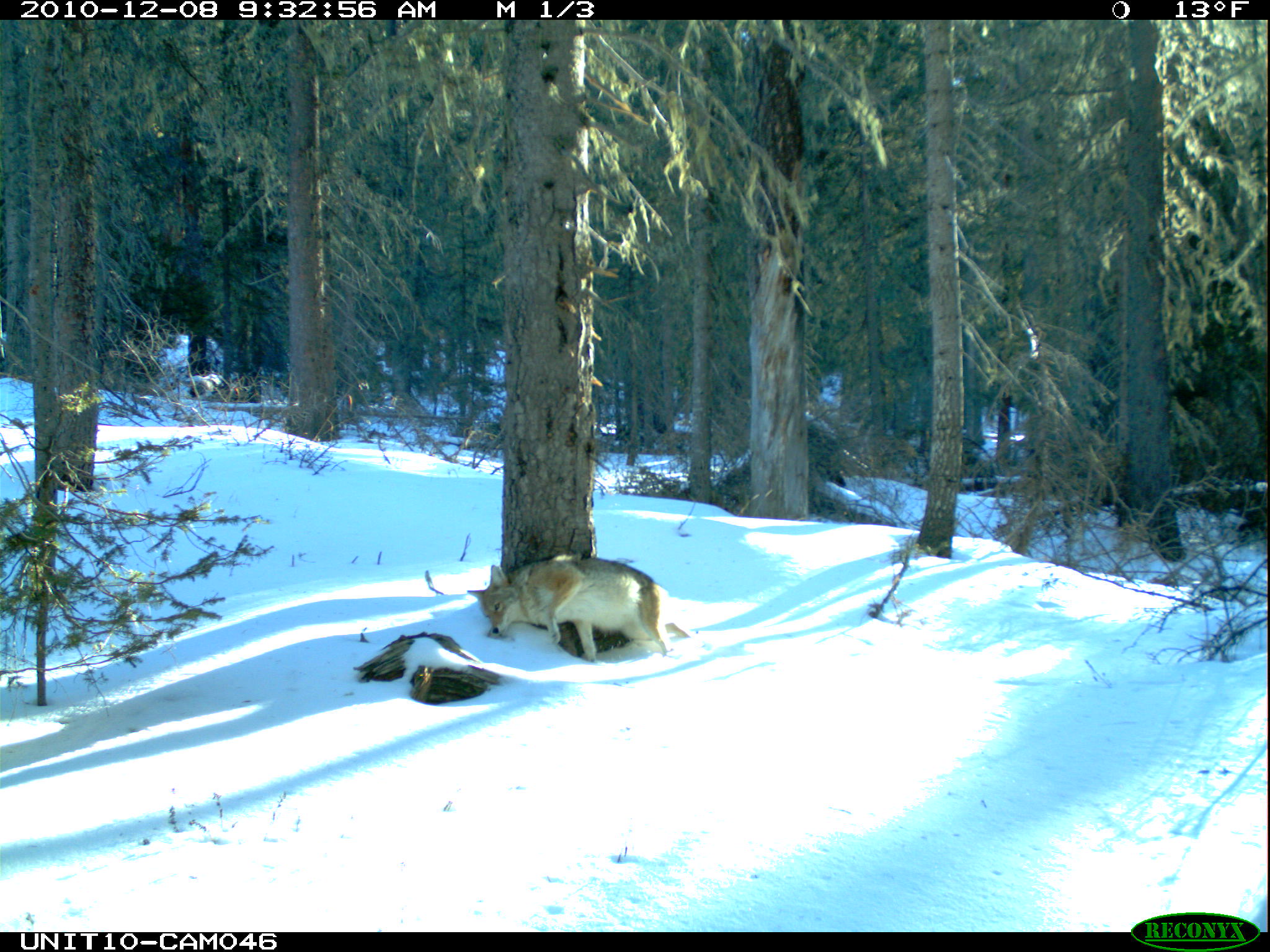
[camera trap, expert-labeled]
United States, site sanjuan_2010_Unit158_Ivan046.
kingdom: Animalia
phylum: Chordata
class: Mammalia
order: Carnivora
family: Canidae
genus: Canis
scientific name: Canis latrans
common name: coyote